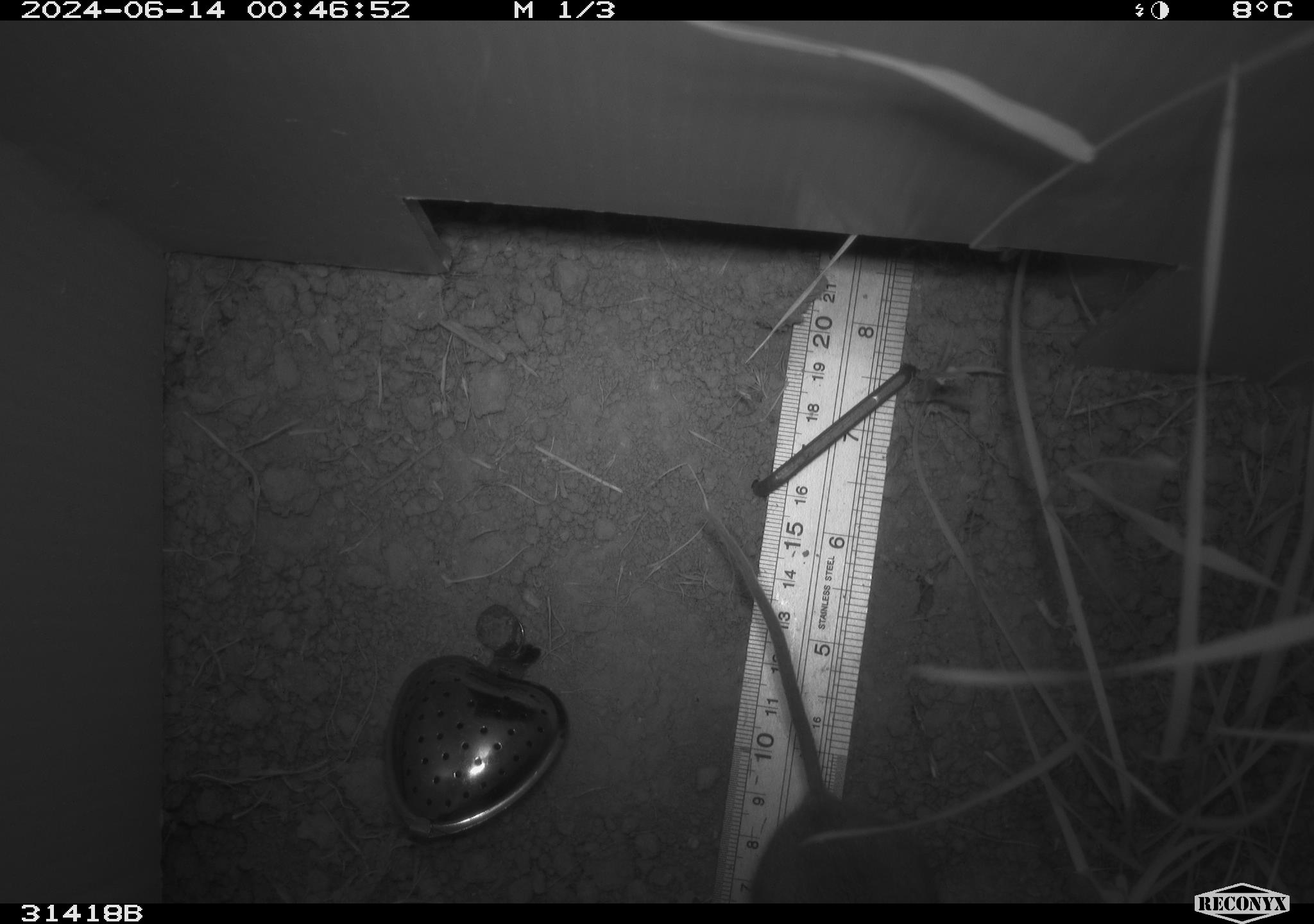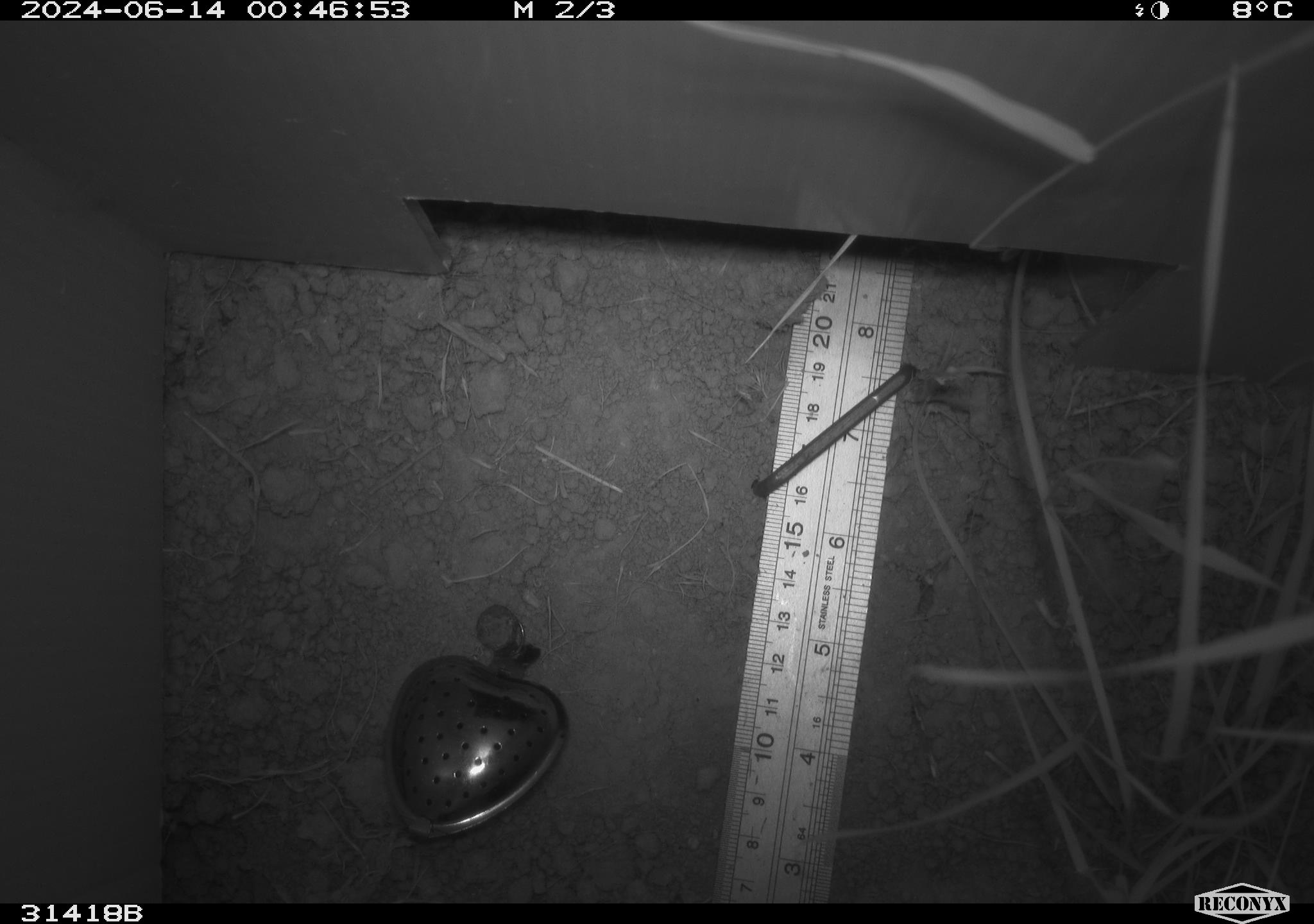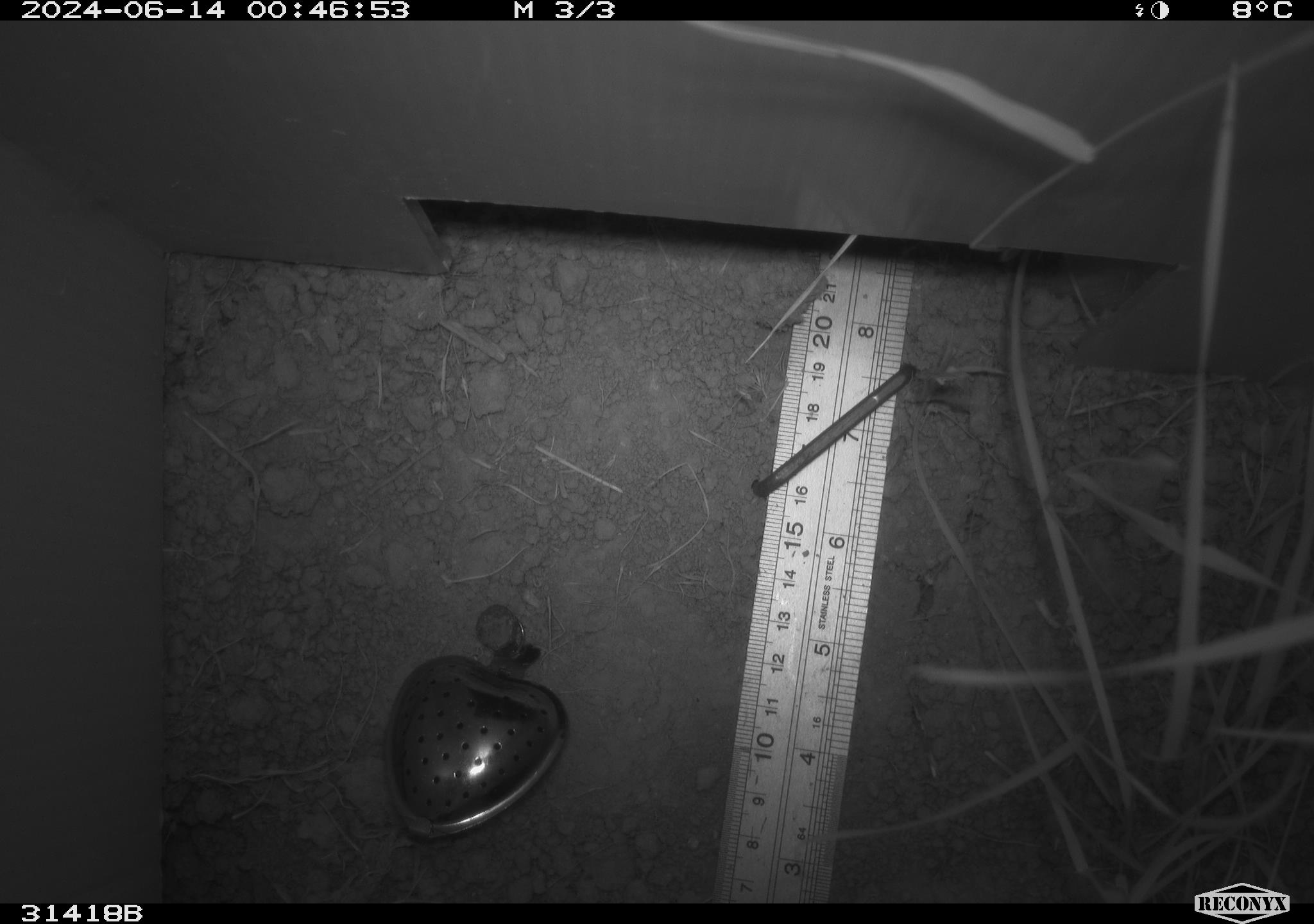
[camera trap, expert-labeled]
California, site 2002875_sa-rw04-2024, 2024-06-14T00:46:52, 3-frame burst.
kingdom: Animalia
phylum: Chordata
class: Mammalia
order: Rodentia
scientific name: Rodentia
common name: rodent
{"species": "rodent (Rodentia)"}